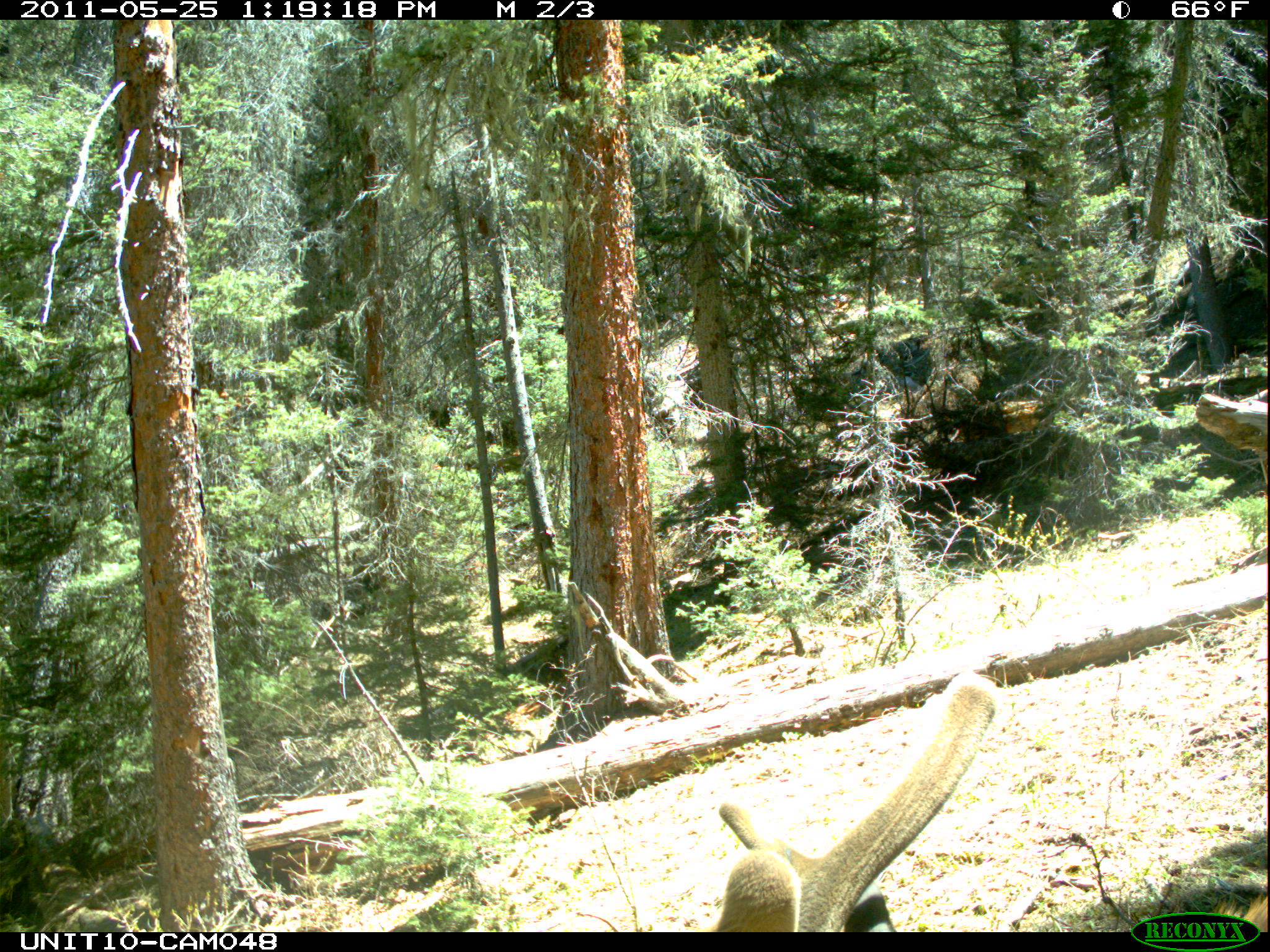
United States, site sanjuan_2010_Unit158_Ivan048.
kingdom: Animalia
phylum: Chordata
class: Mammalia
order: Artiodactyla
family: Cervidae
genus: Cervus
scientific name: Cervus elaphus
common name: red deer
Cervus elaphus (red deer).